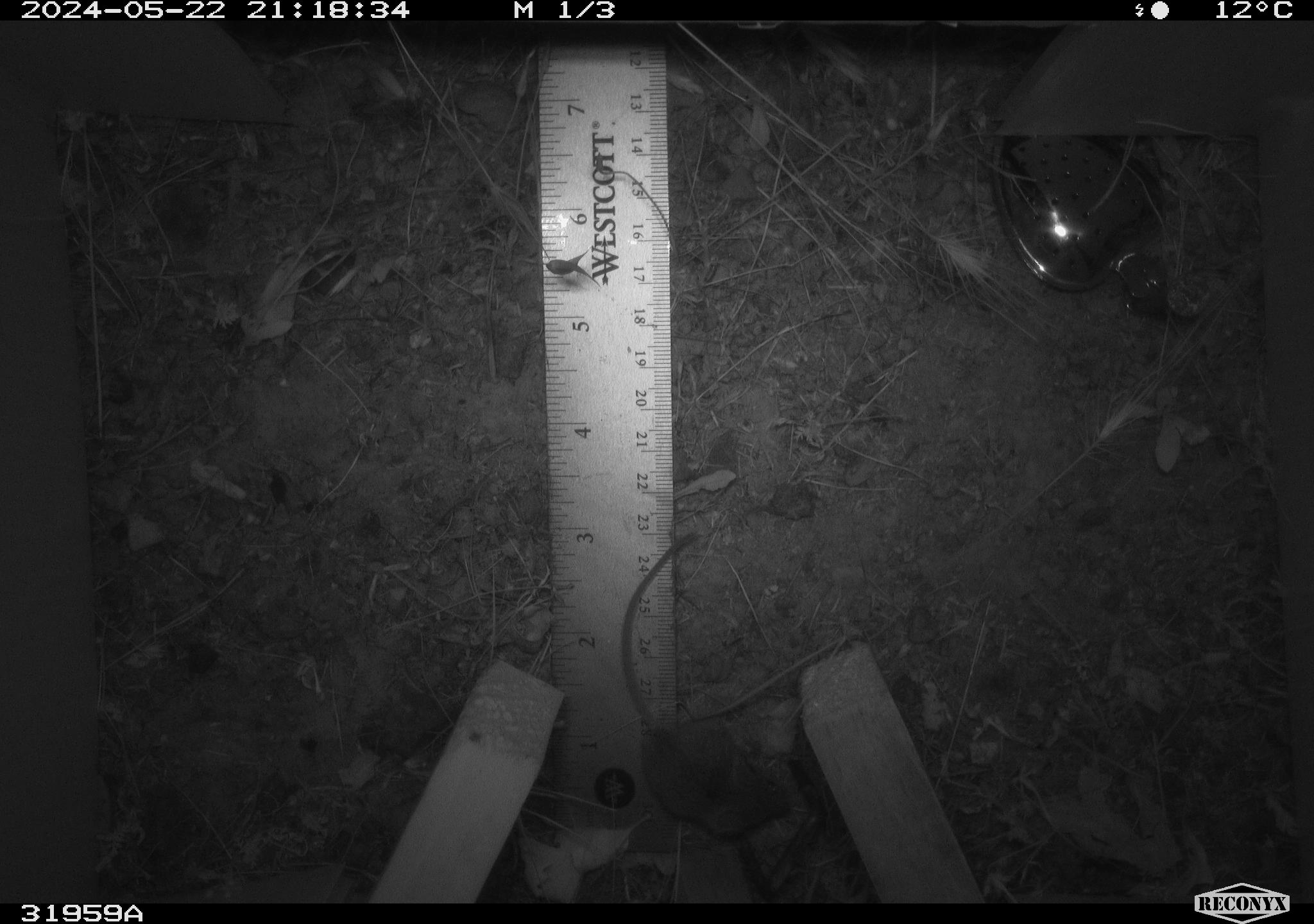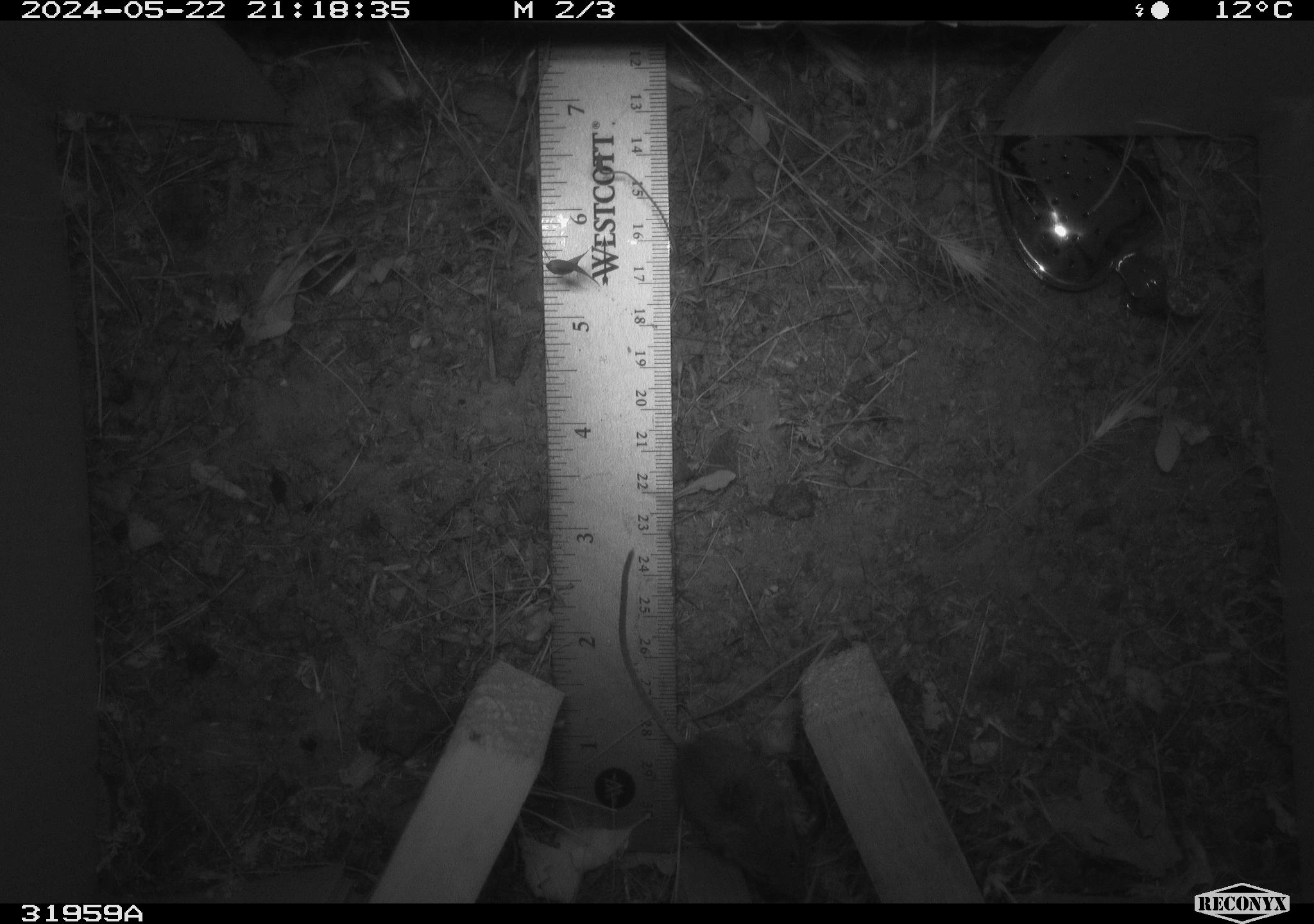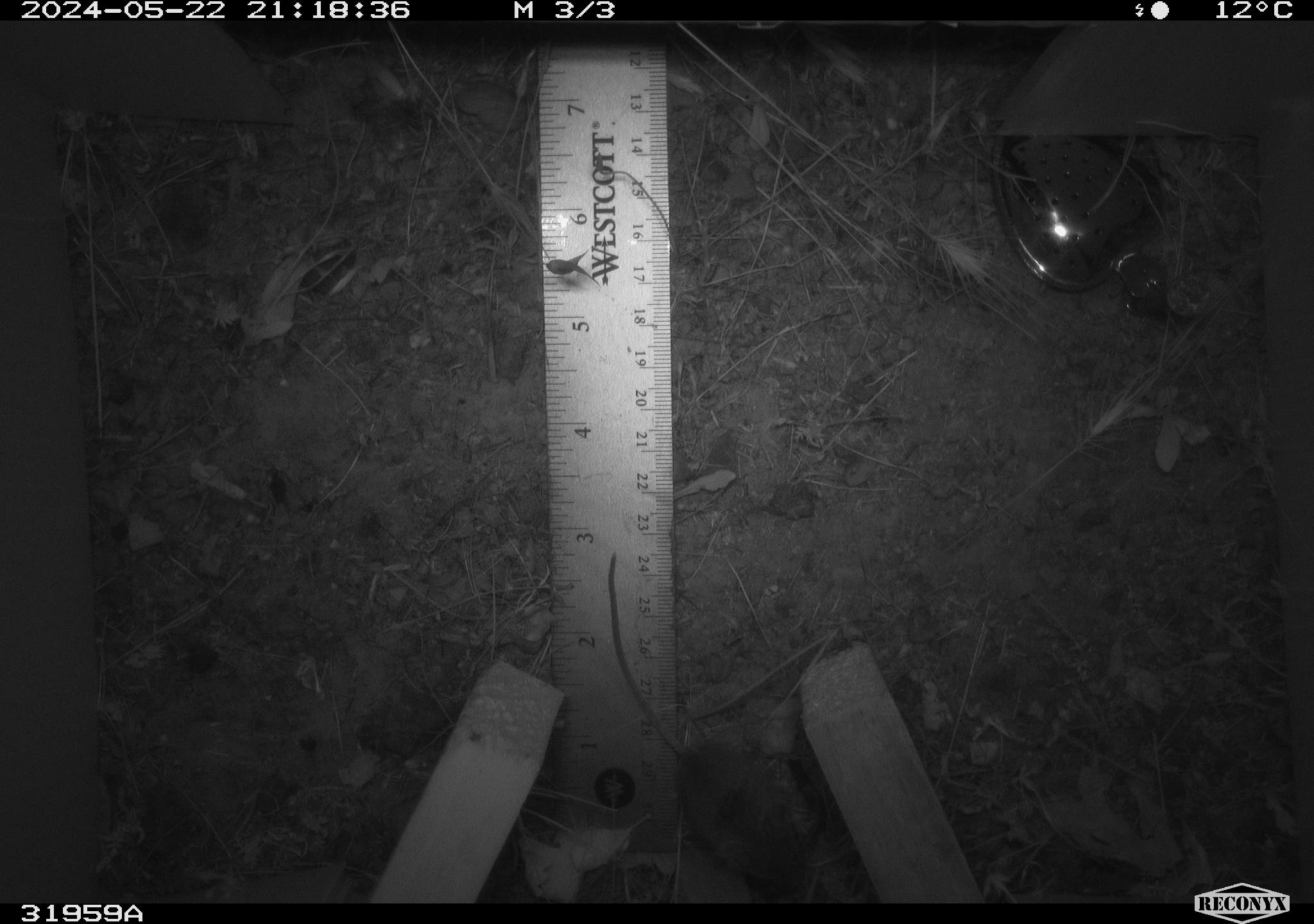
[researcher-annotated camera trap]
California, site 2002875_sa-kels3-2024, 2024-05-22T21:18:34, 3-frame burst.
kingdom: Animalia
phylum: Chordata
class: Mammalia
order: Rodentia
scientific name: Rodentia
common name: rodent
Rodent (Rodentia).